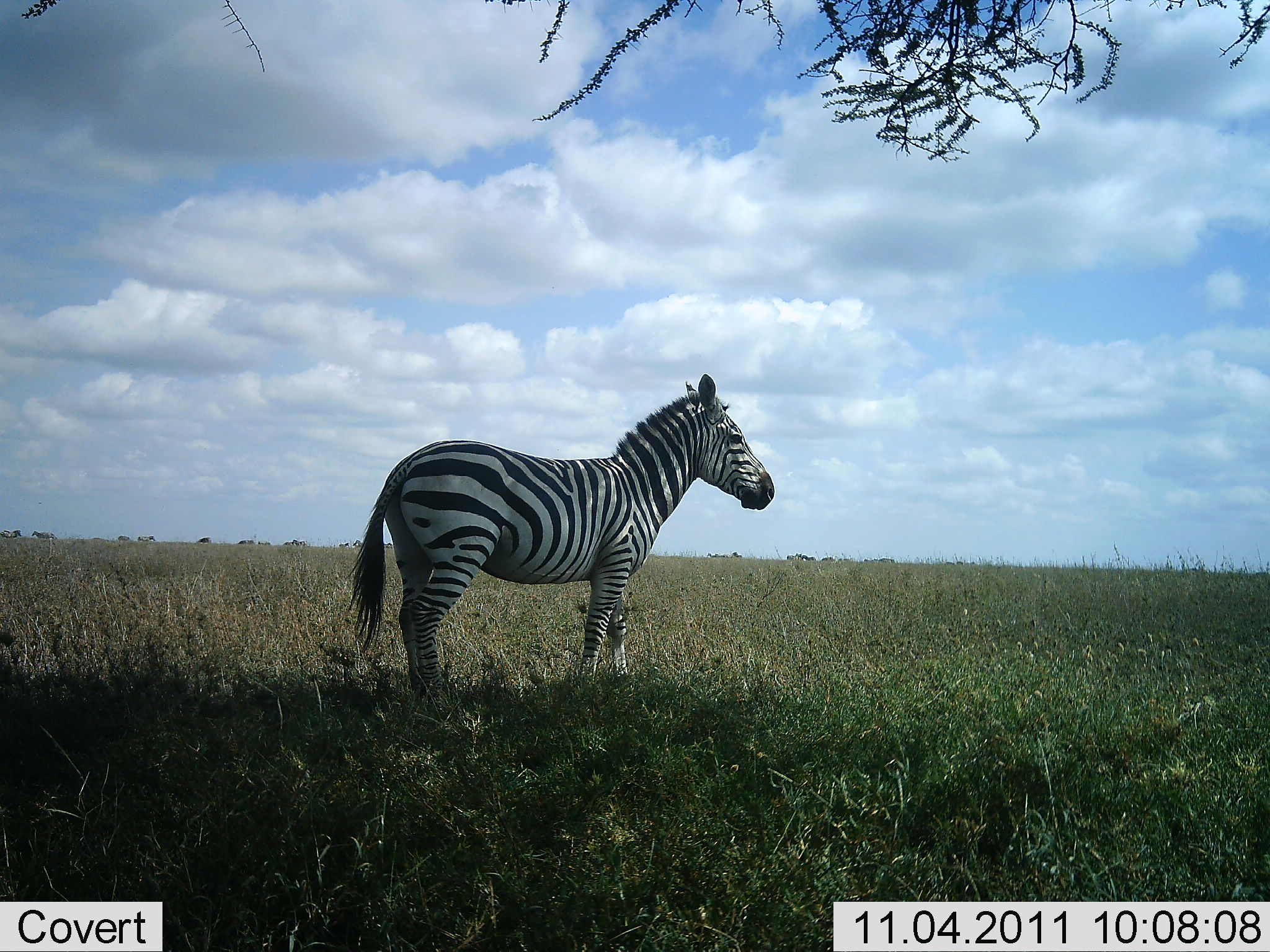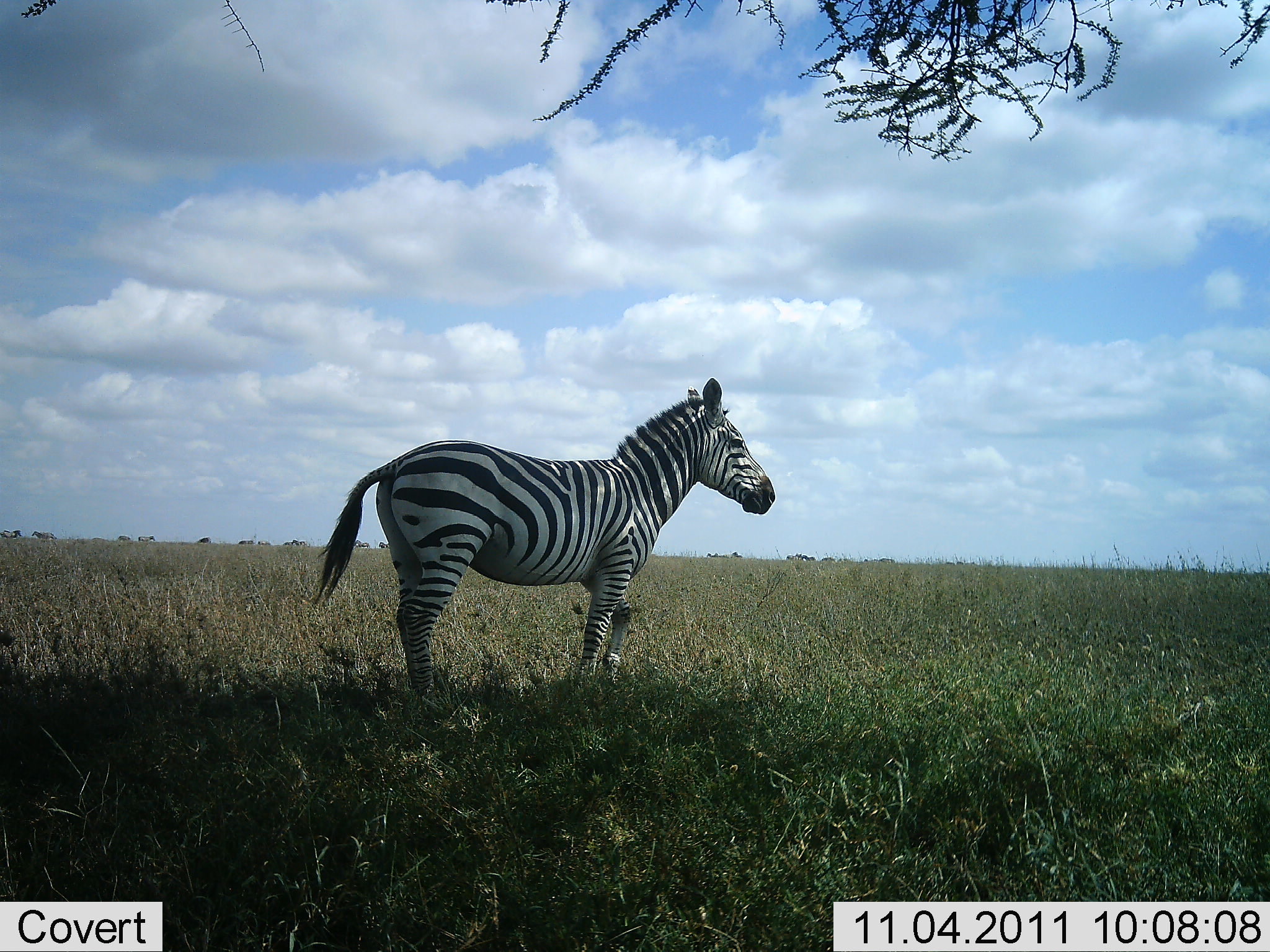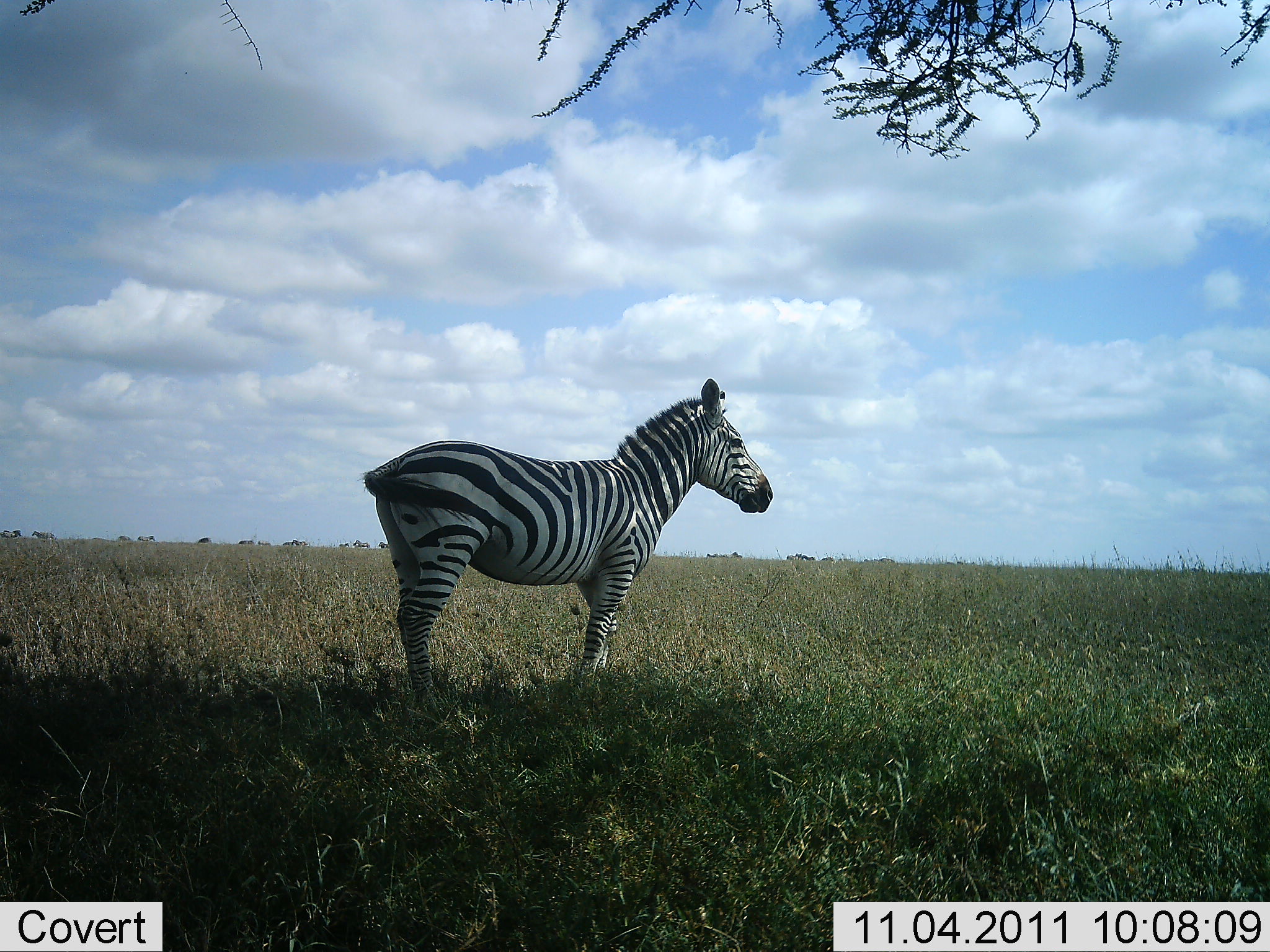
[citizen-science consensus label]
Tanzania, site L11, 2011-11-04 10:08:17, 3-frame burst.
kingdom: Animalia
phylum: Chordata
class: Mammalia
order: Perissodactyla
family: Equidae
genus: Equus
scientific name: Equus quagga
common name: plains zebra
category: zebra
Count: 1.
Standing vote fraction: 100%.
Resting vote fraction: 10%.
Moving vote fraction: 0%.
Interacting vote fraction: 0%.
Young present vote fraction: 0%.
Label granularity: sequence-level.